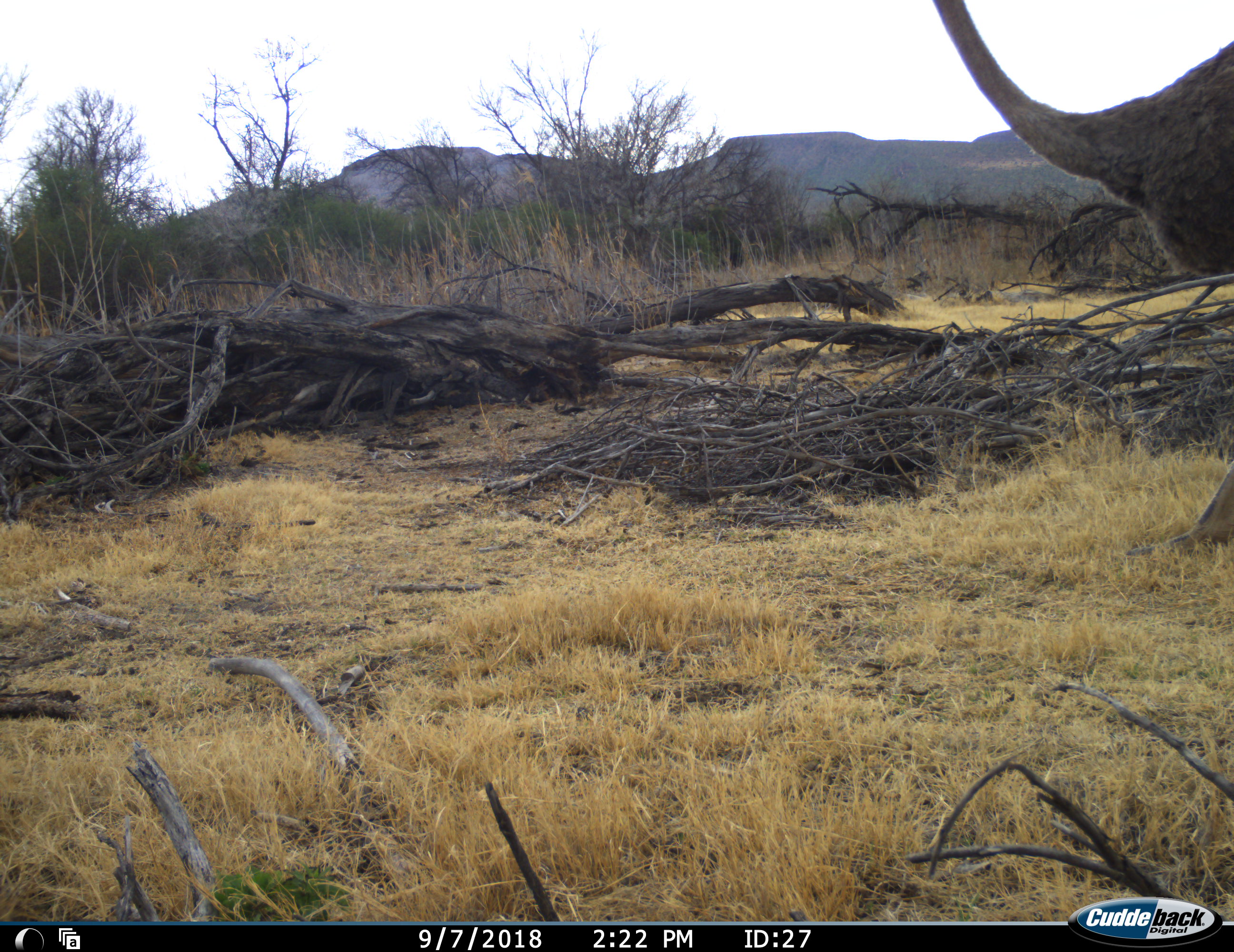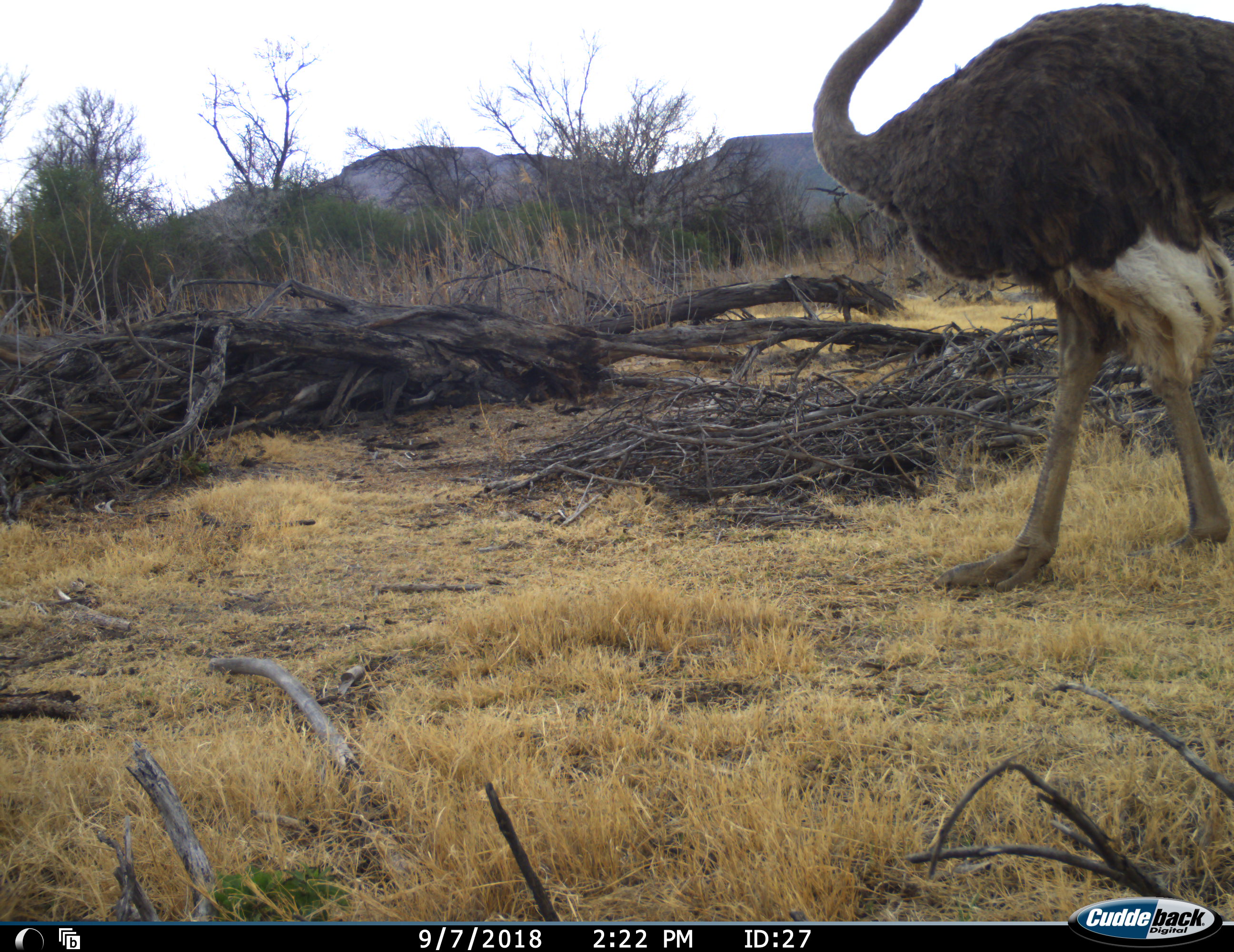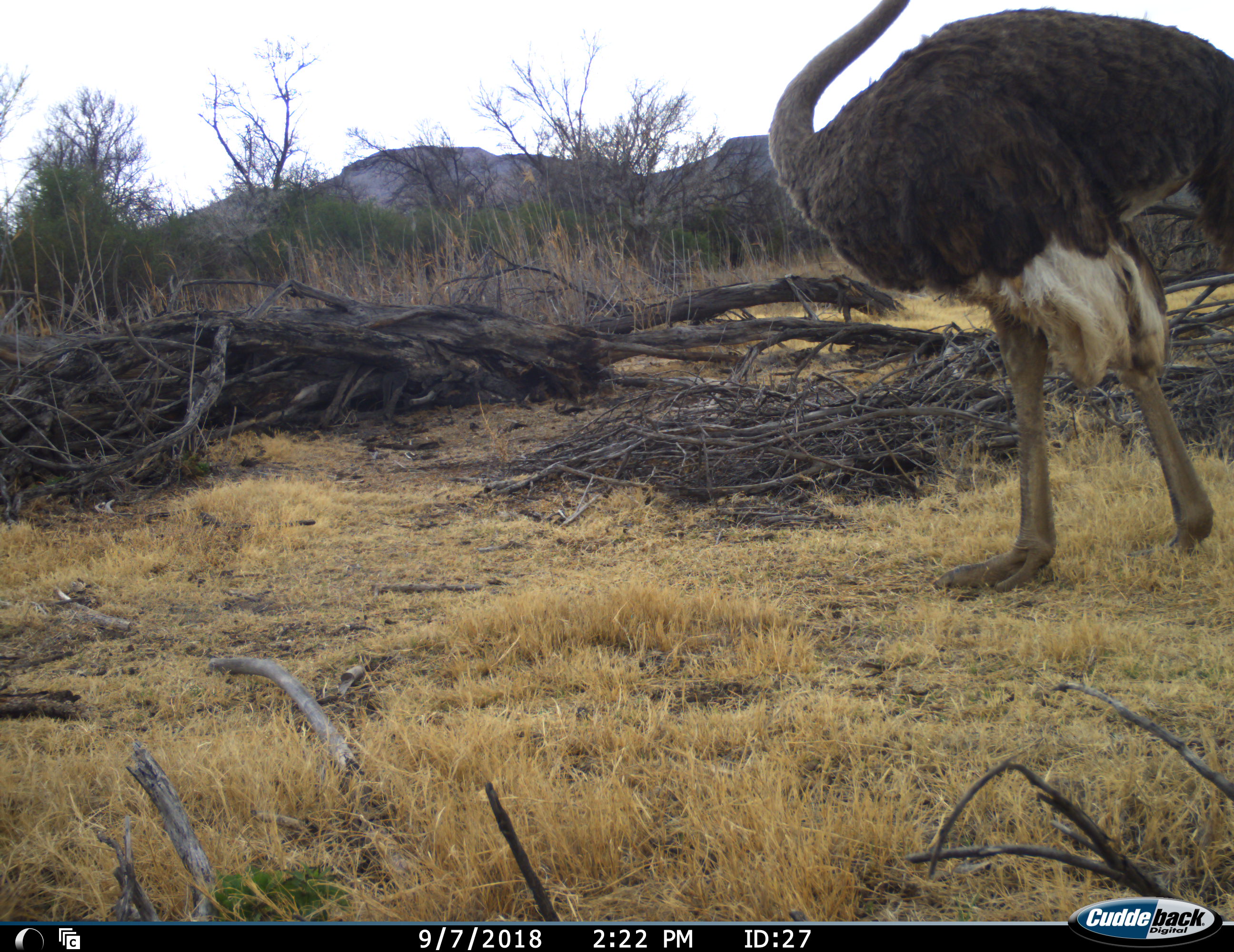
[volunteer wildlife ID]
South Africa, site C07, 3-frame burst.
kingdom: Animalia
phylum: Chordata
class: Aves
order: Struthioniformes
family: Struthionidae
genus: Struthio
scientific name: Struthio camelus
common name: ostrich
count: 1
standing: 20%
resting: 0%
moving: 80%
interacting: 0%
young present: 0%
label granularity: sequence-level